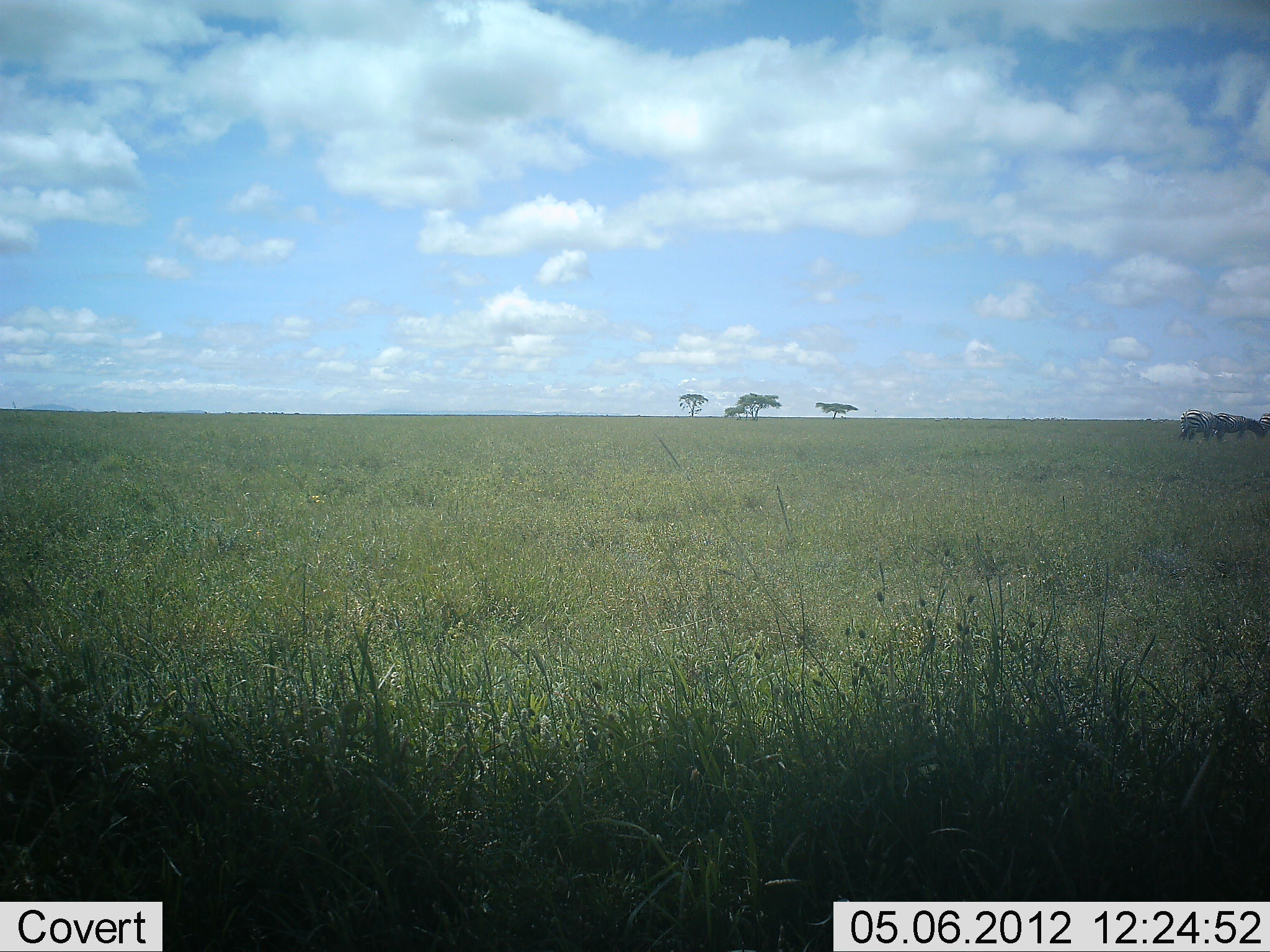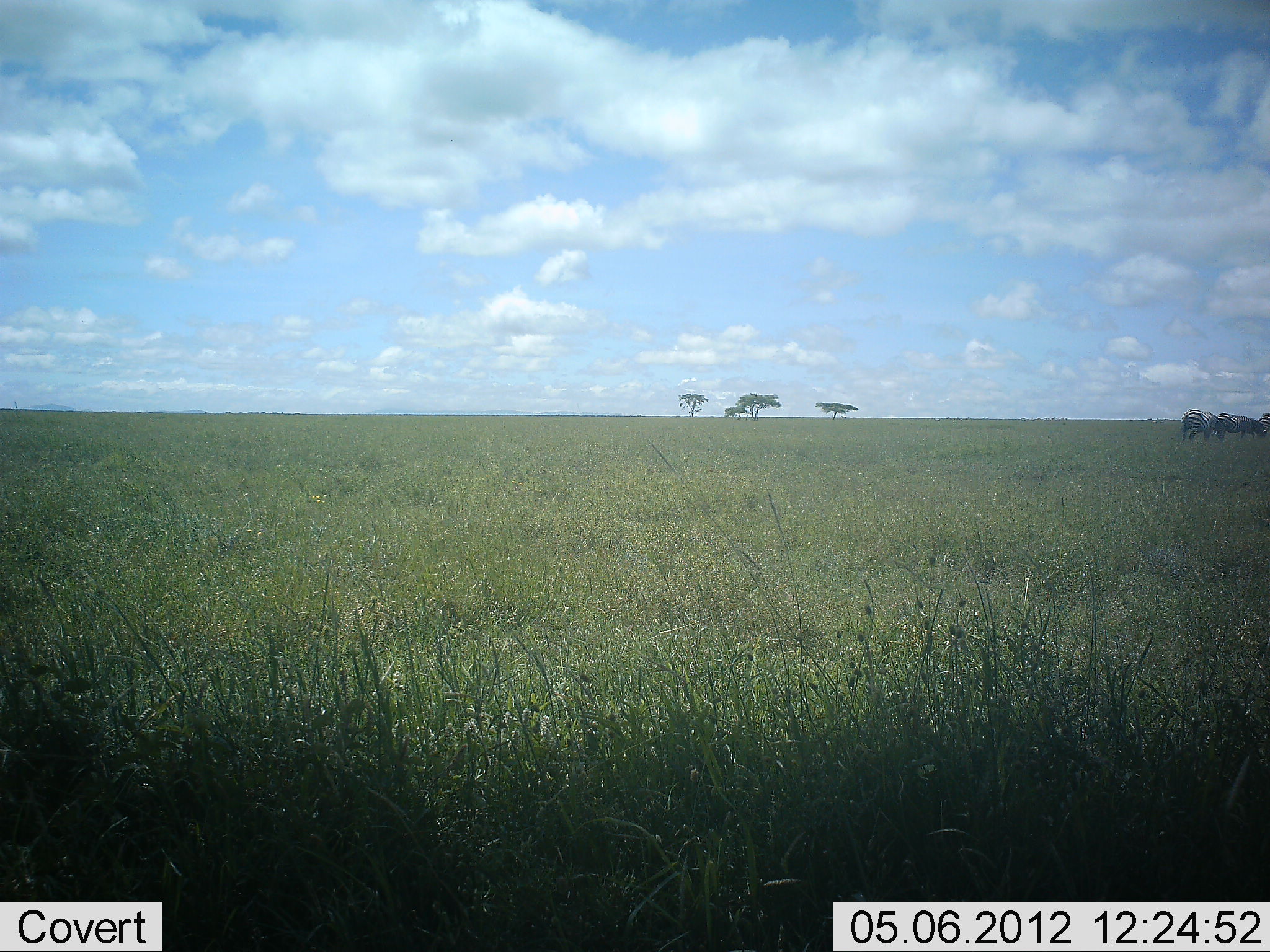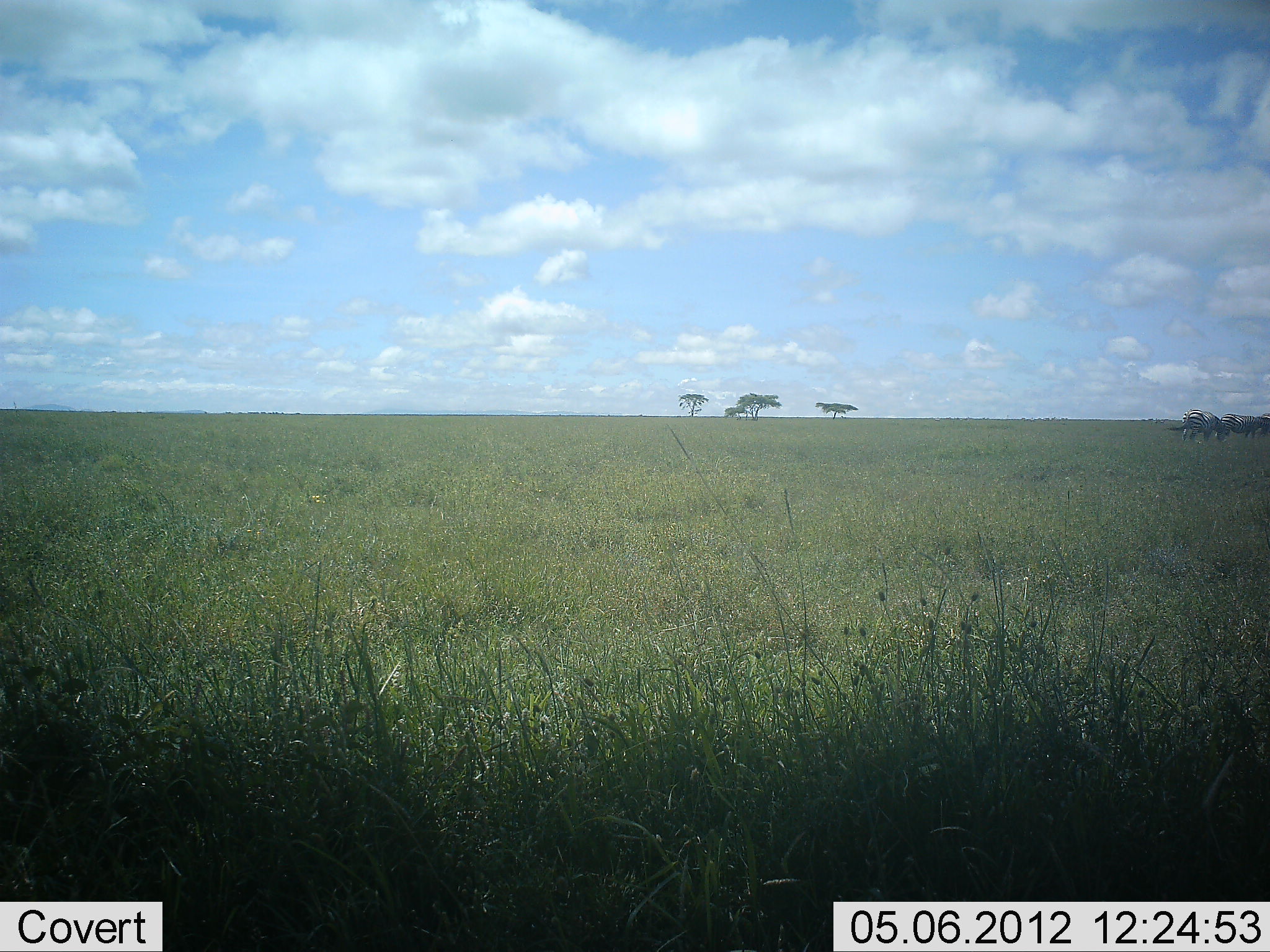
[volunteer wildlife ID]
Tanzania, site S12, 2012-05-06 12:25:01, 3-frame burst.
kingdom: Animalia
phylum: Chordata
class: Mammalia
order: Perissodactyla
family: Equidae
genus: Equus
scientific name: Equus quagga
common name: plains zebra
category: zebra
Zebra (plains zebra) (Equus quagga), count 3. Behavior (volunteer vote fractions): standing 67%, resting 0%, moving 8%, interacting 0%. Young present (vote fraction): 0%. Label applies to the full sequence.